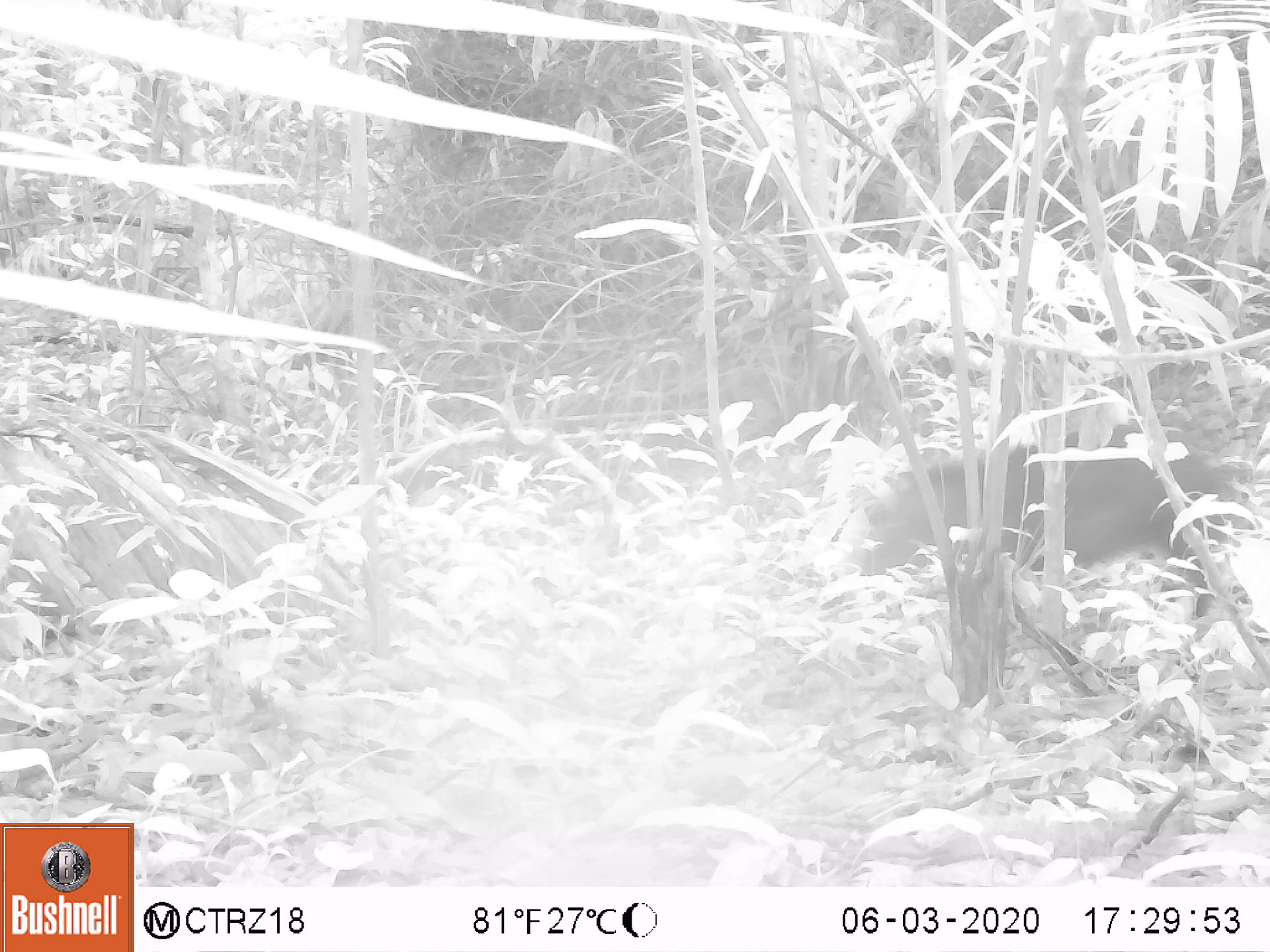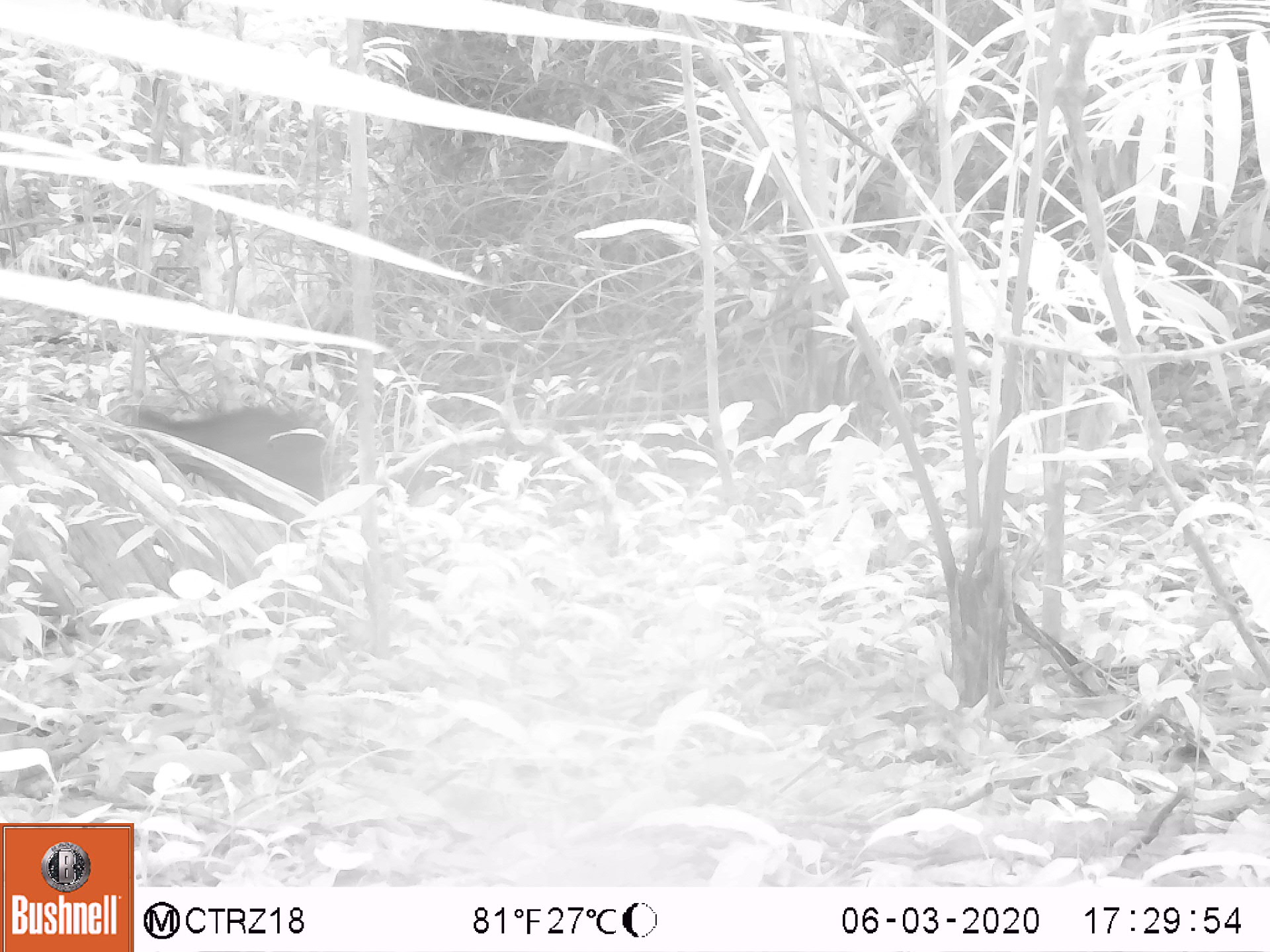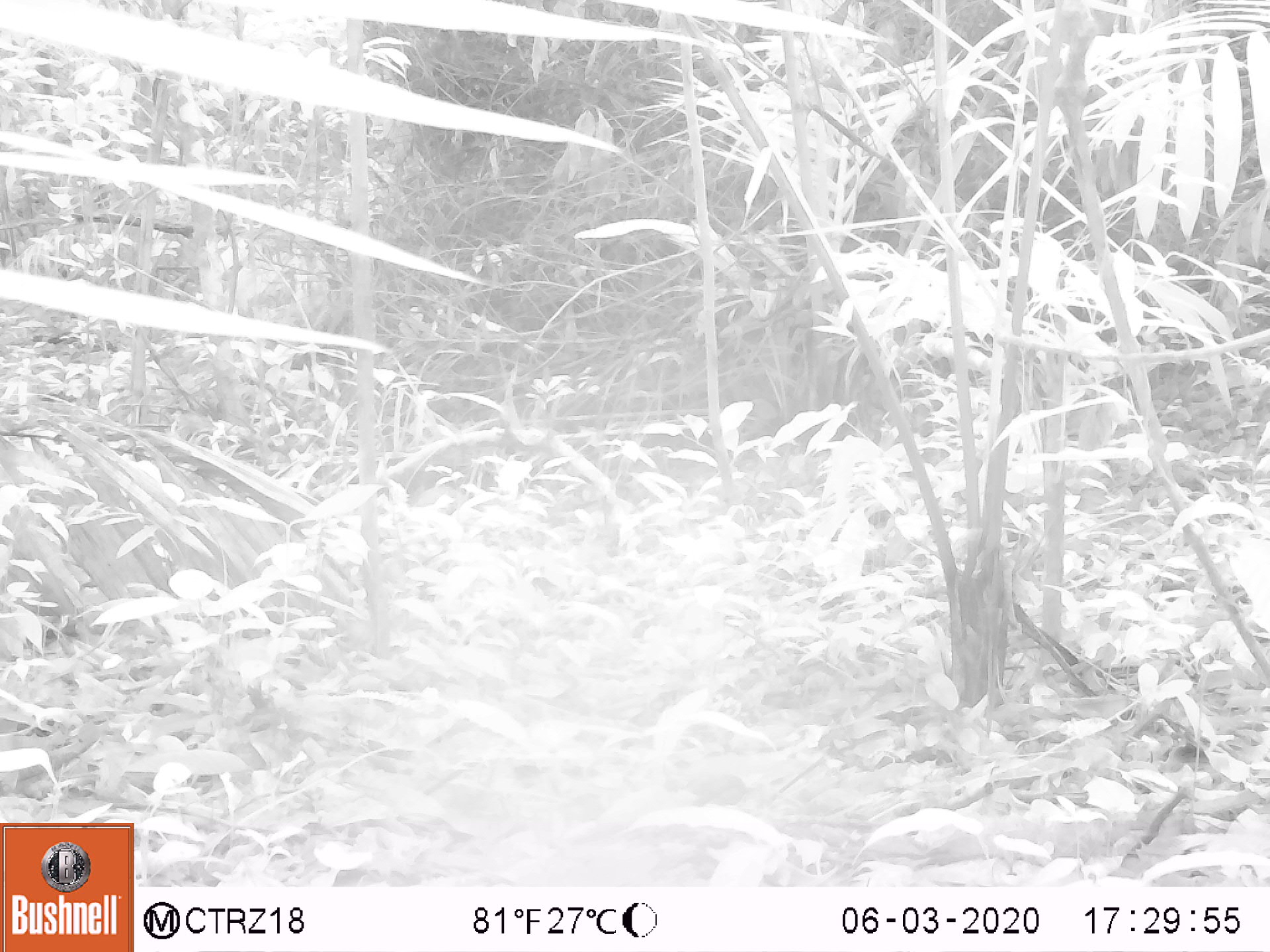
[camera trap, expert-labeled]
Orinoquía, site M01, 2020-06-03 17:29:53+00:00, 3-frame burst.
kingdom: Animalia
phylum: Chordata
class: Mammalia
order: Artiodactyla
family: Tayassuidae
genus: Pecari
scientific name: Pecari tajacu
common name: collared peccary